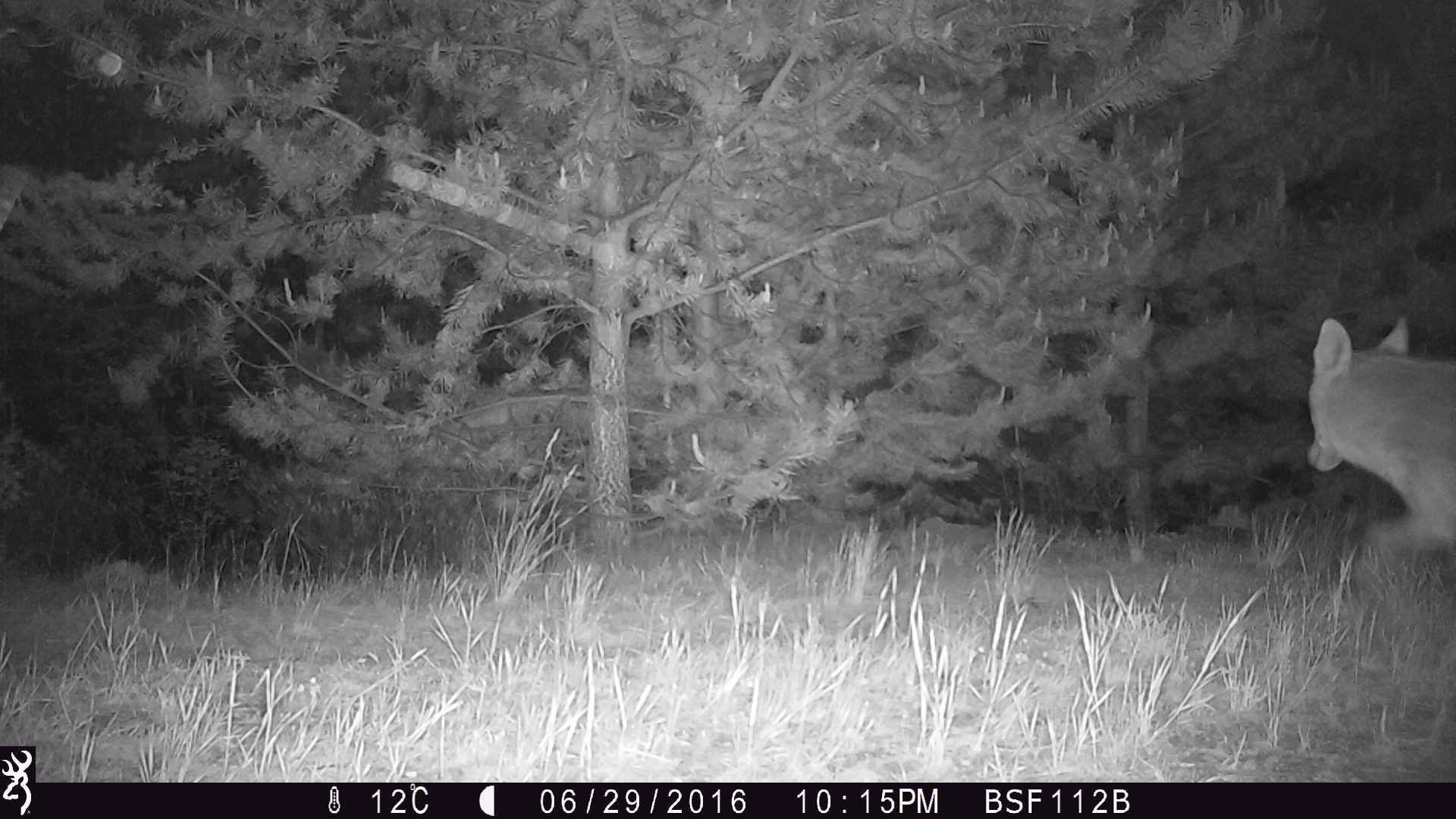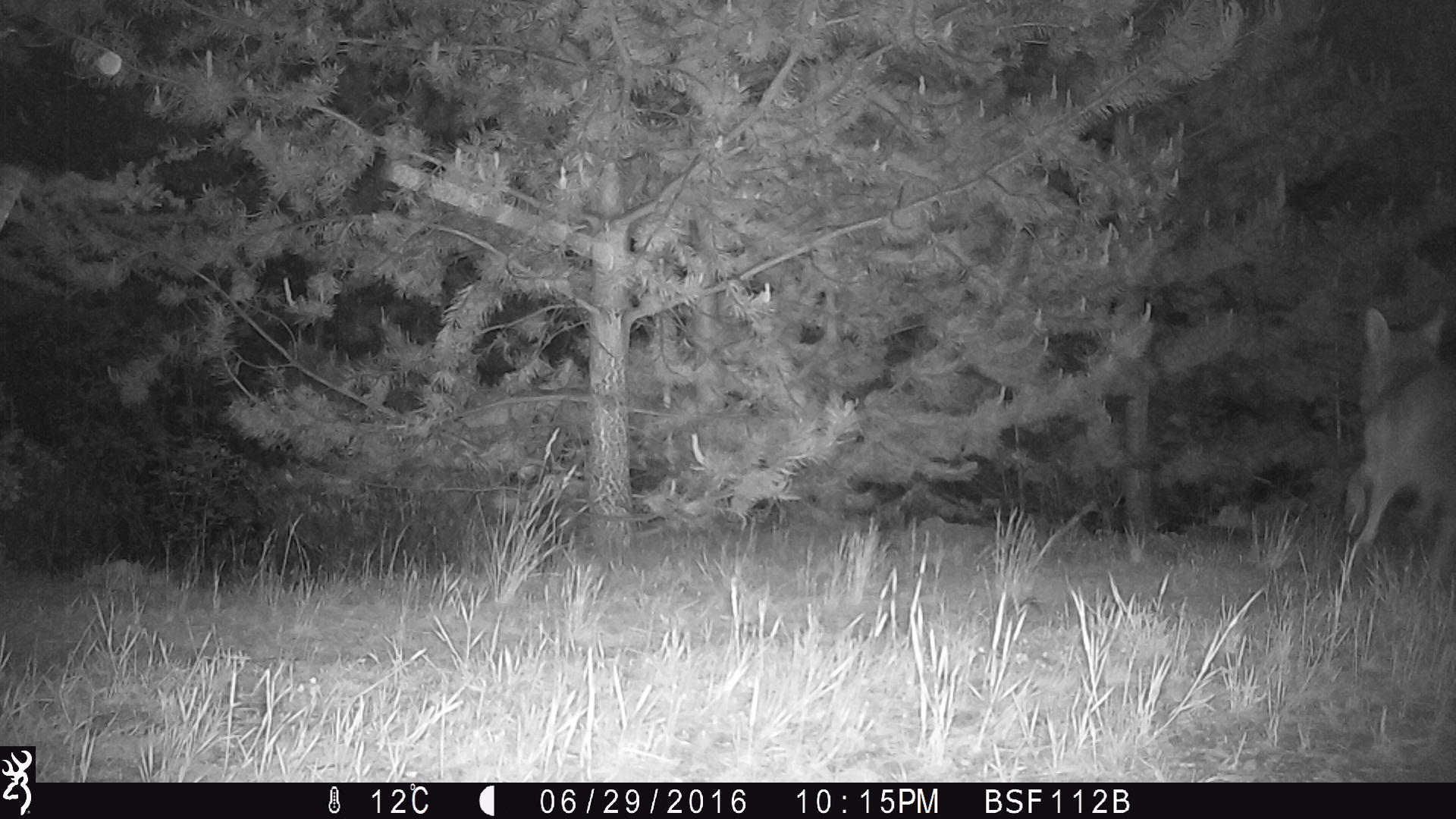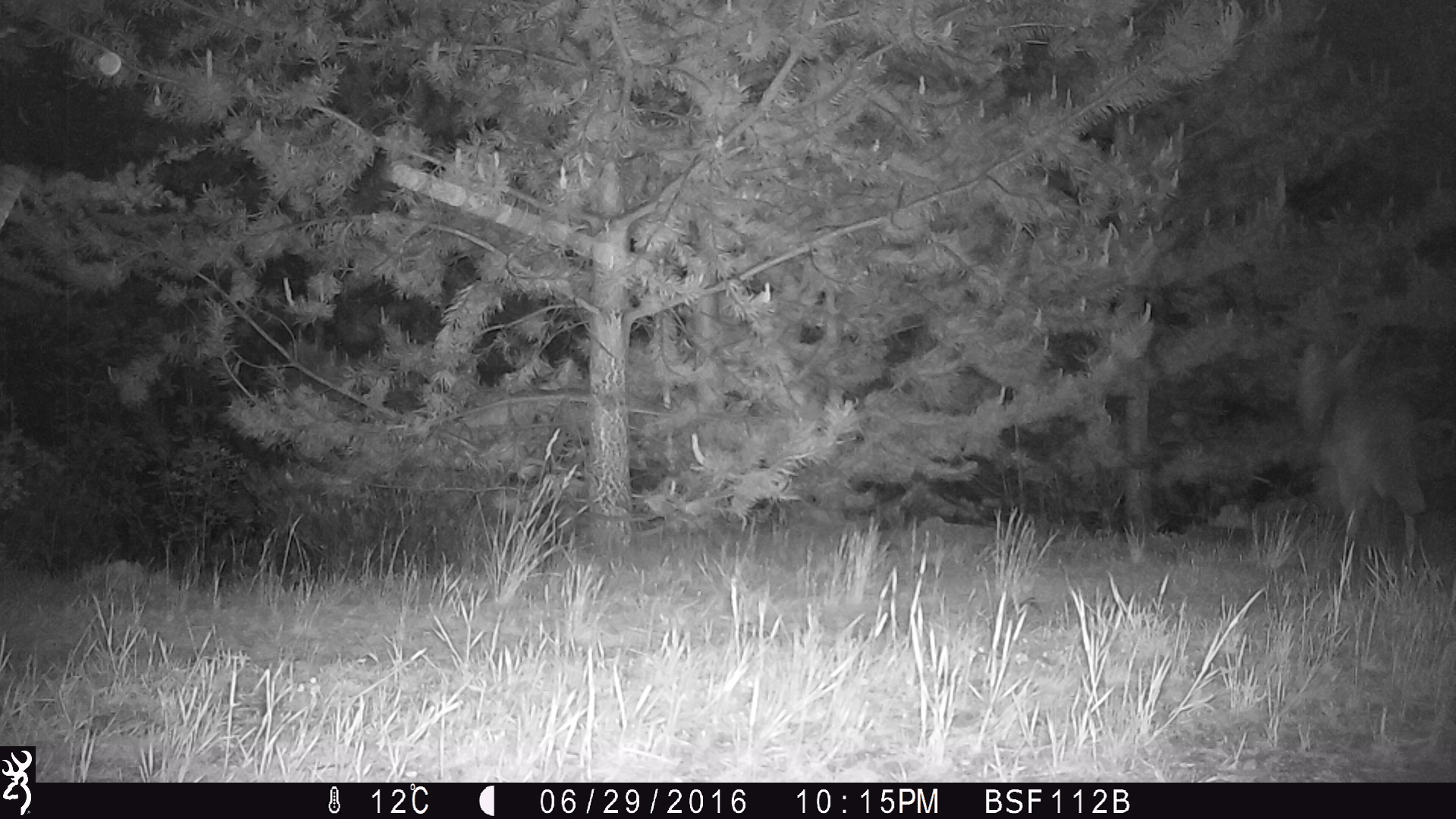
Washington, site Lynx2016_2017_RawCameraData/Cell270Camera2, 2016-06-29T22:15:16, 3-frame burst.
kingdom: Animalia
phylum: Chordata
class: Mammalia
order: Carnivora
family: Canidae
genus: Canis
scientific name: Canis latrans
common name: coyote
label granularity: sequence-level